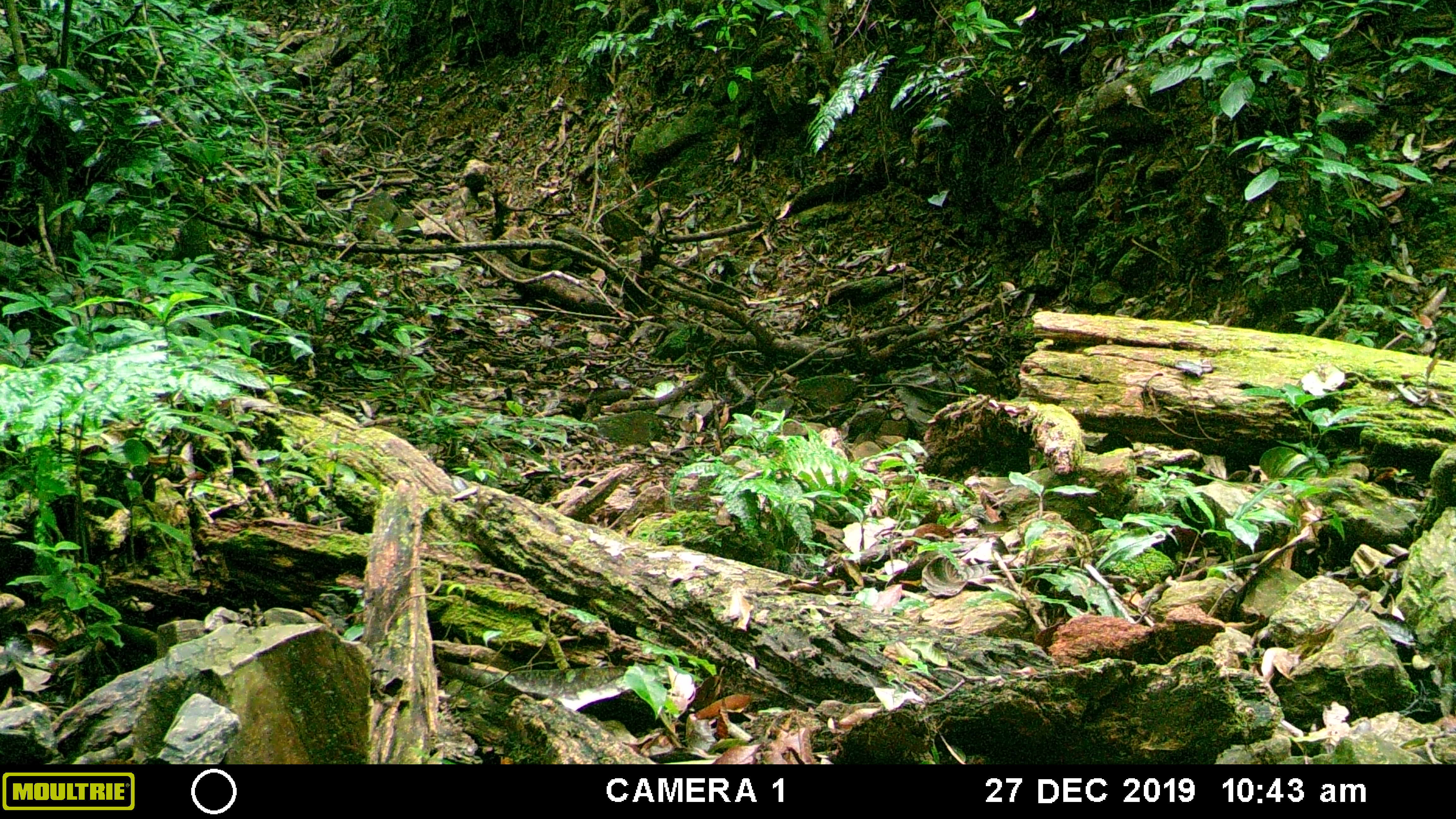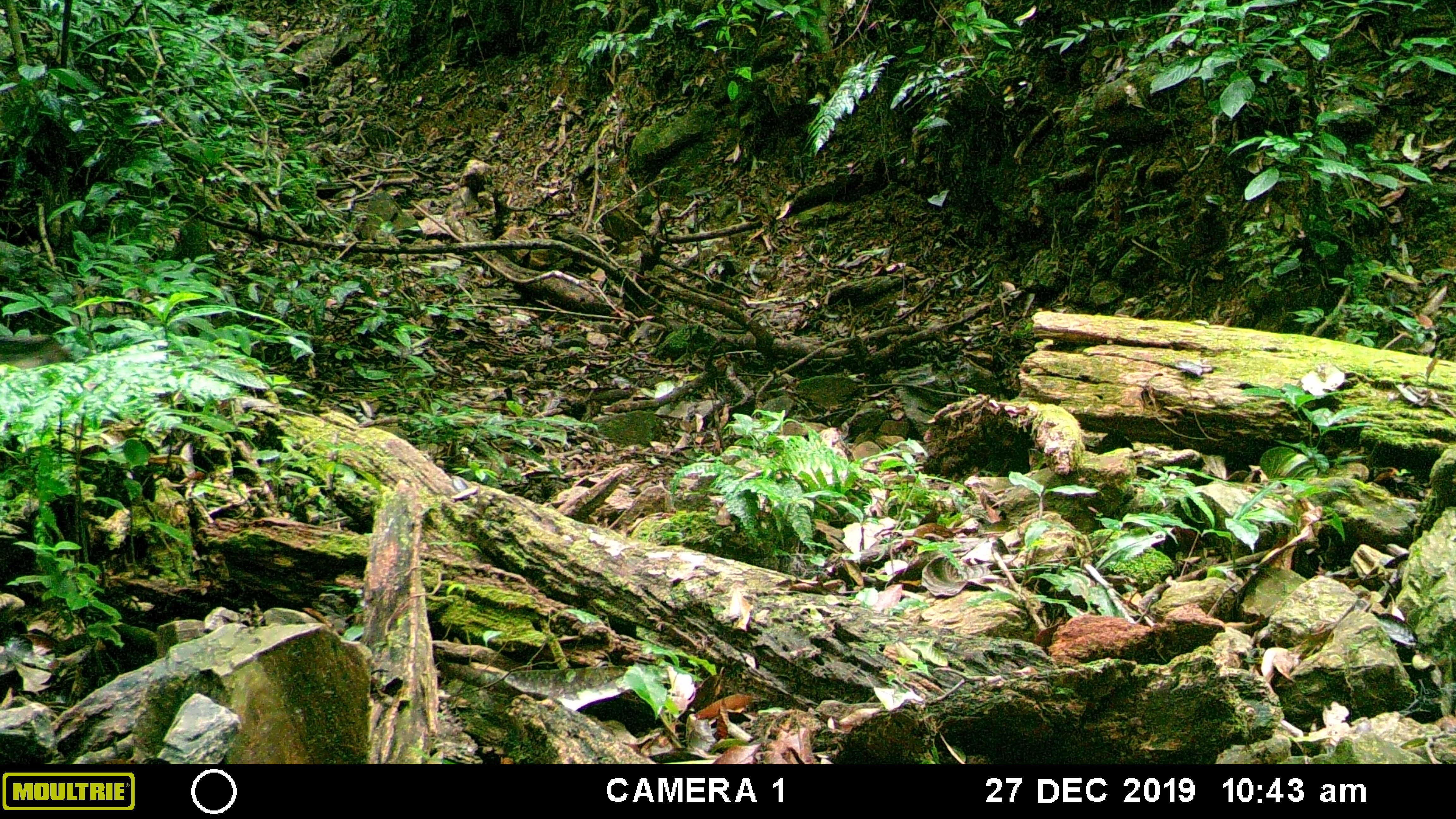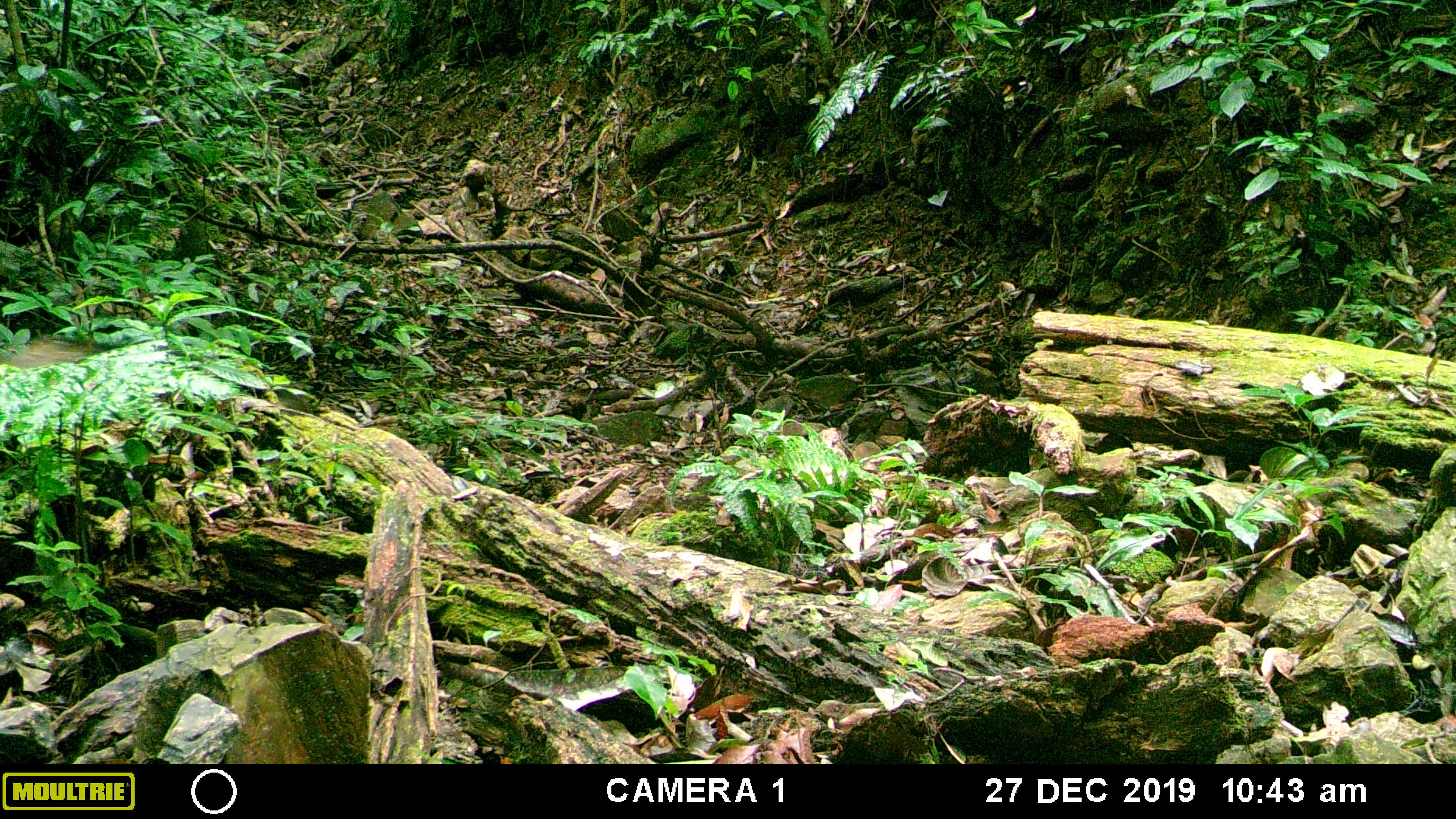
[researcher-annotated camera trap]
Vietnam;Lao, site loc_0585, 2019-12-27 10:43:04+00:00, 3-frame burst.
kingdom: Animalia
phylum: Chordata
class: Mammalia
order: Artiodactyla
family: Suidae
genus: Sus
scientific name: Sus scrofa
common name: eurasian wild pig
Eurasian wild pig (Sus scrofa). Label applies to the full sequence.